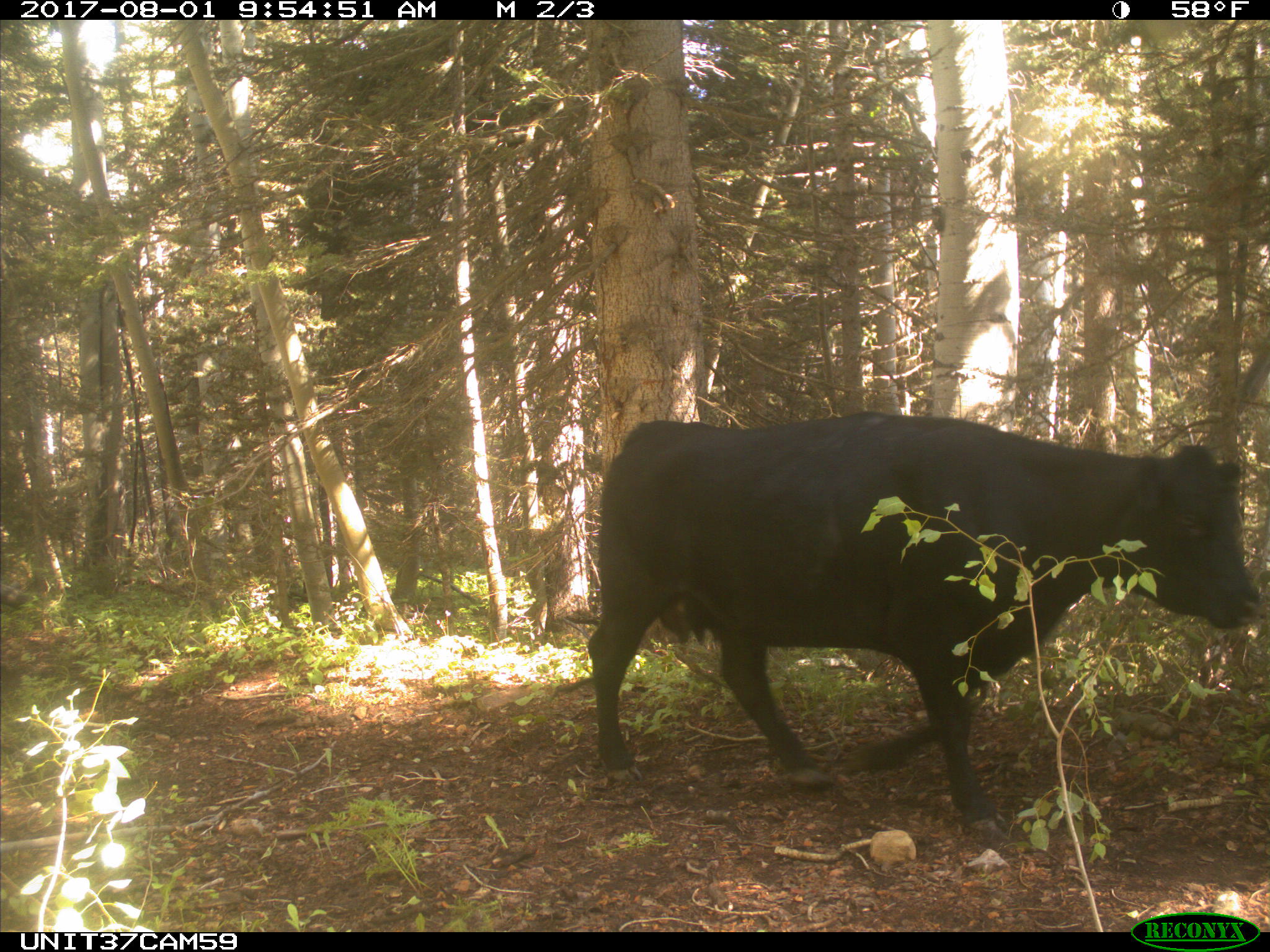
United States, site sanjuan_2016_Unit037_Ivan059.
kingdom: Animalia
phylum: Chordata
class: Mammalia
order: Artiodactyla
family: Bovidae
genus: Bos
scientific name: Bos taurus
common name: domestic cow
Bos taurus (domestic cow).